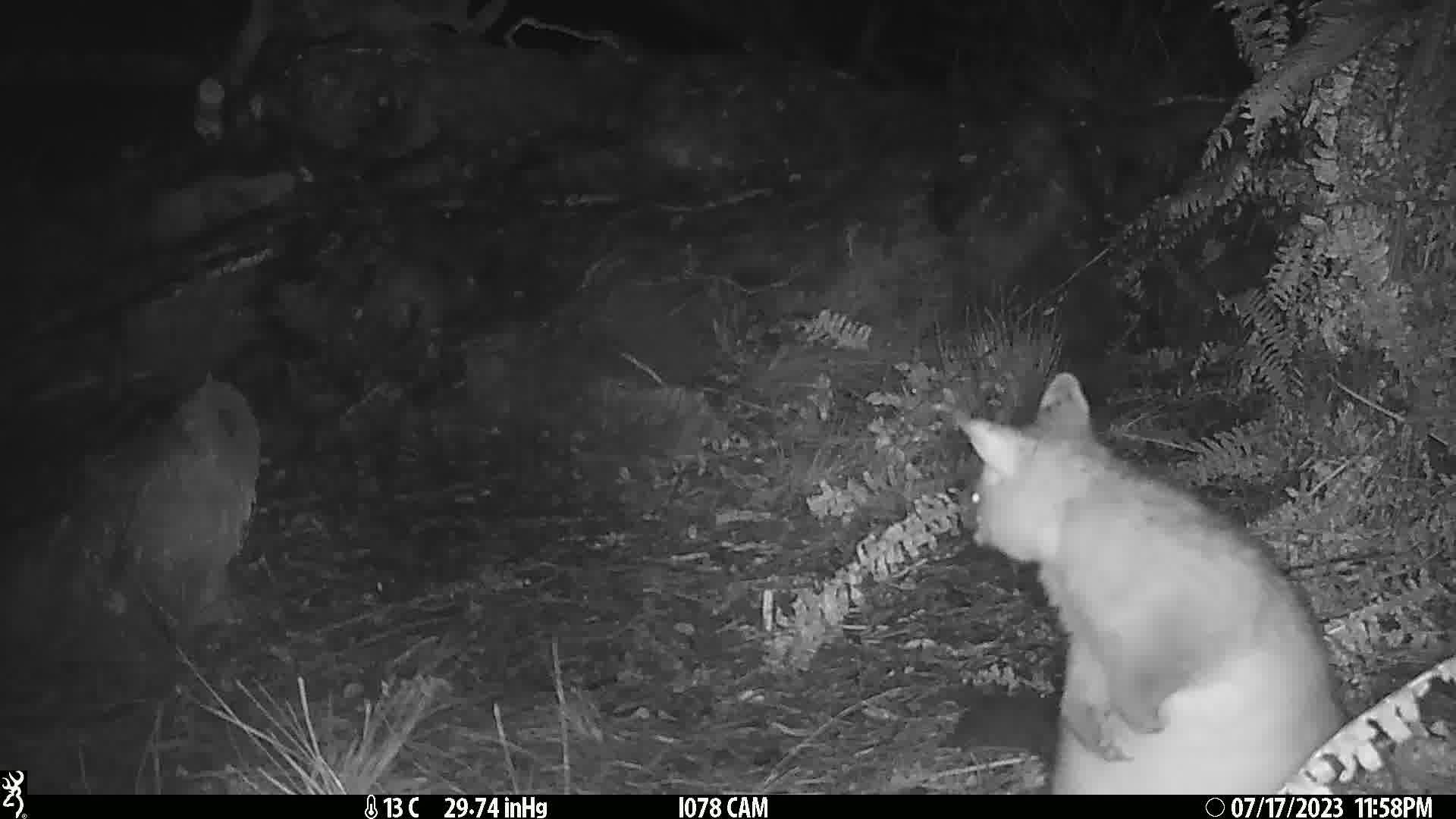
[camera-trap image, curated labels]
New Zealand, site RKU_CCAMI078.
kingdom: Animalia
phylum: Chordata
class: Mammalia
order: Diprotodontia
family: Phalangeridae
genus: Trichosurus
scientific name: Trichosurus vulpecula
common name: common brushtail possum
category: possum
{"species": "possum (common brushtail possum) (Trichosurus vulpecula)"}